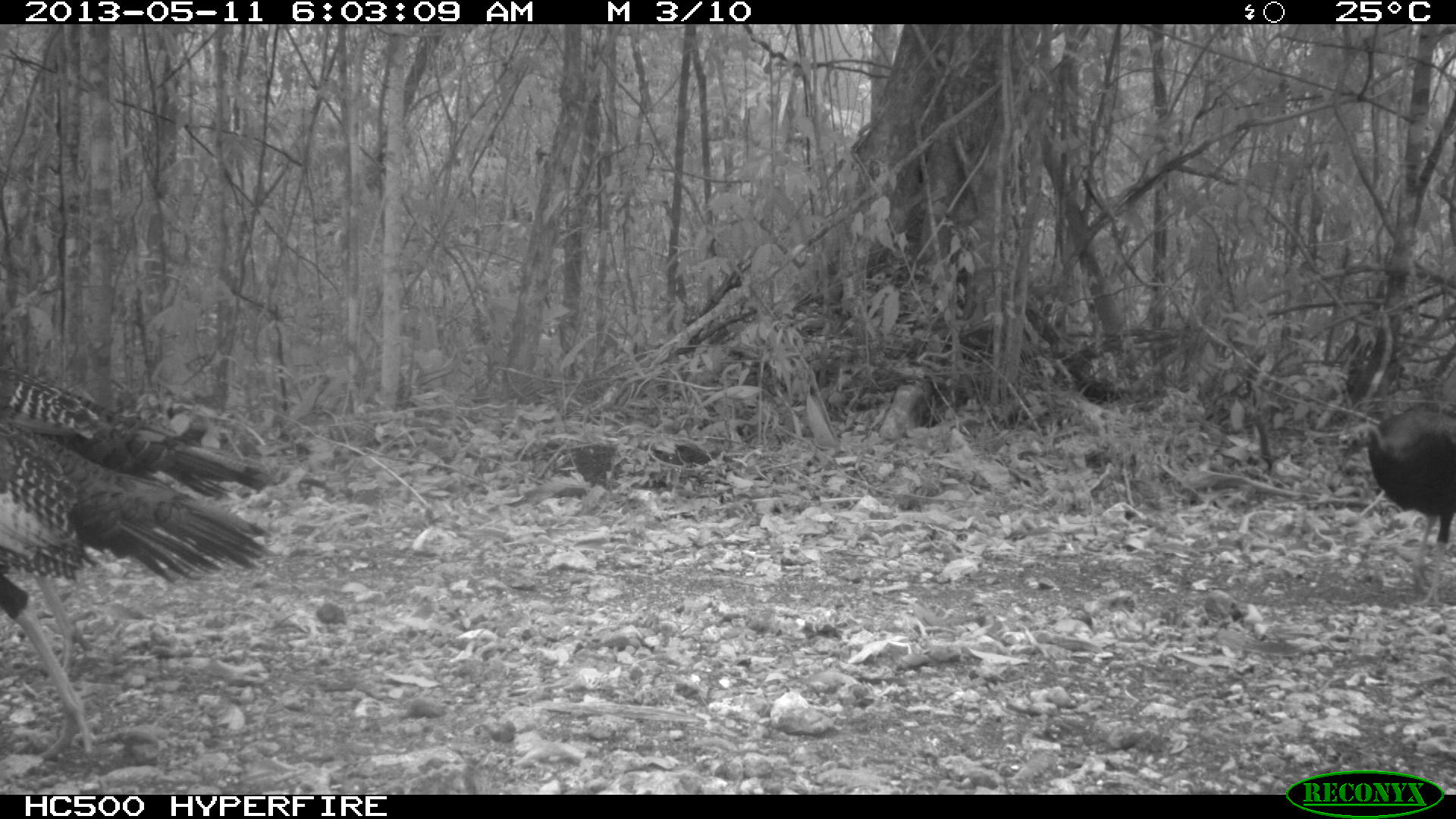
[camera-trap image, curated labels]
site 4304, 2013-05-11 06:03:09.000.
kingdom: Animalia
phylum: Chordata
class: Aves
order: Galliformes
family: Phasianidae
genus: Meleagris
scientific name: Meleagris ocellata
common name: ocellated turkey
Meleagris ocellata (ocellated turkey), count 3.